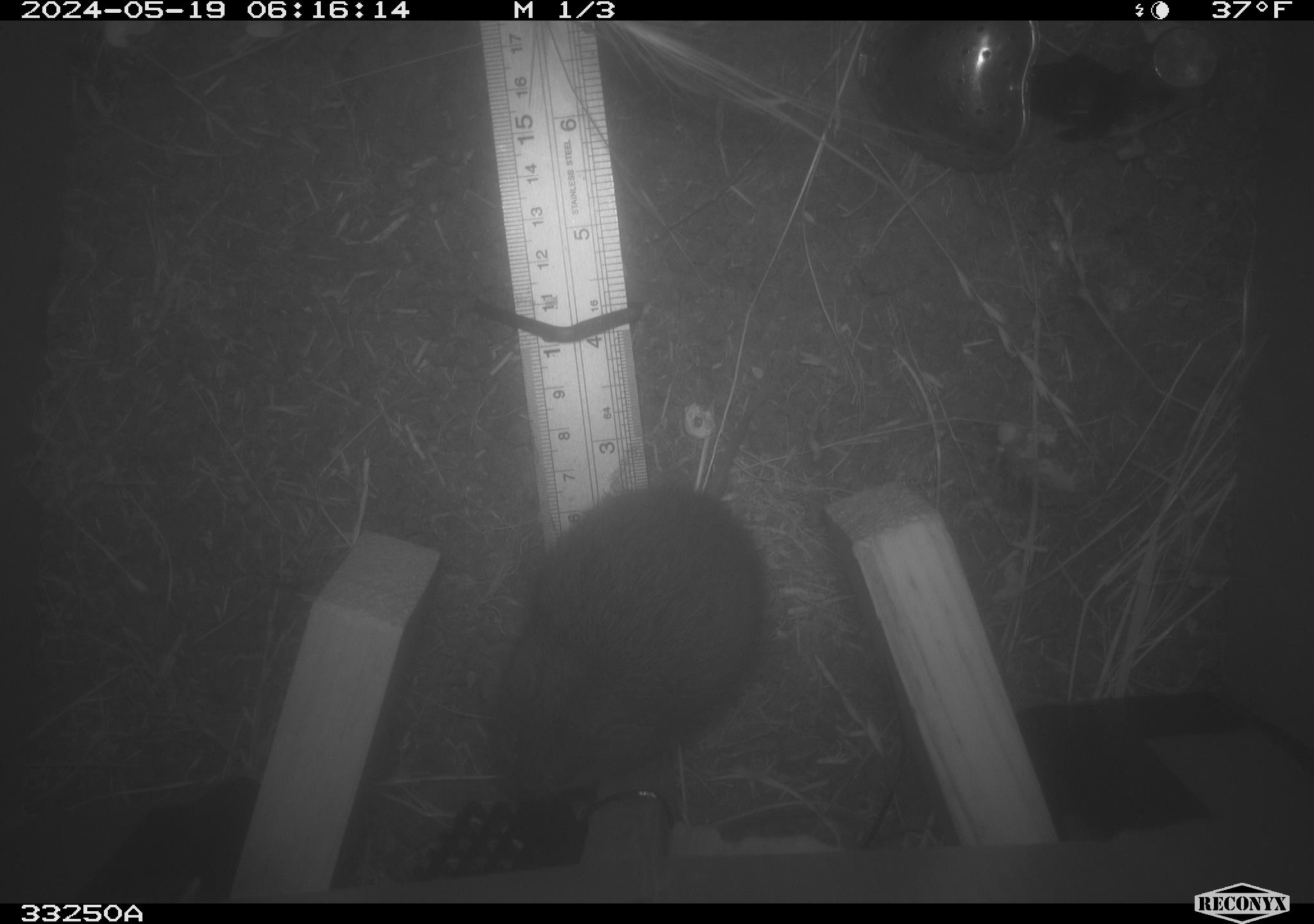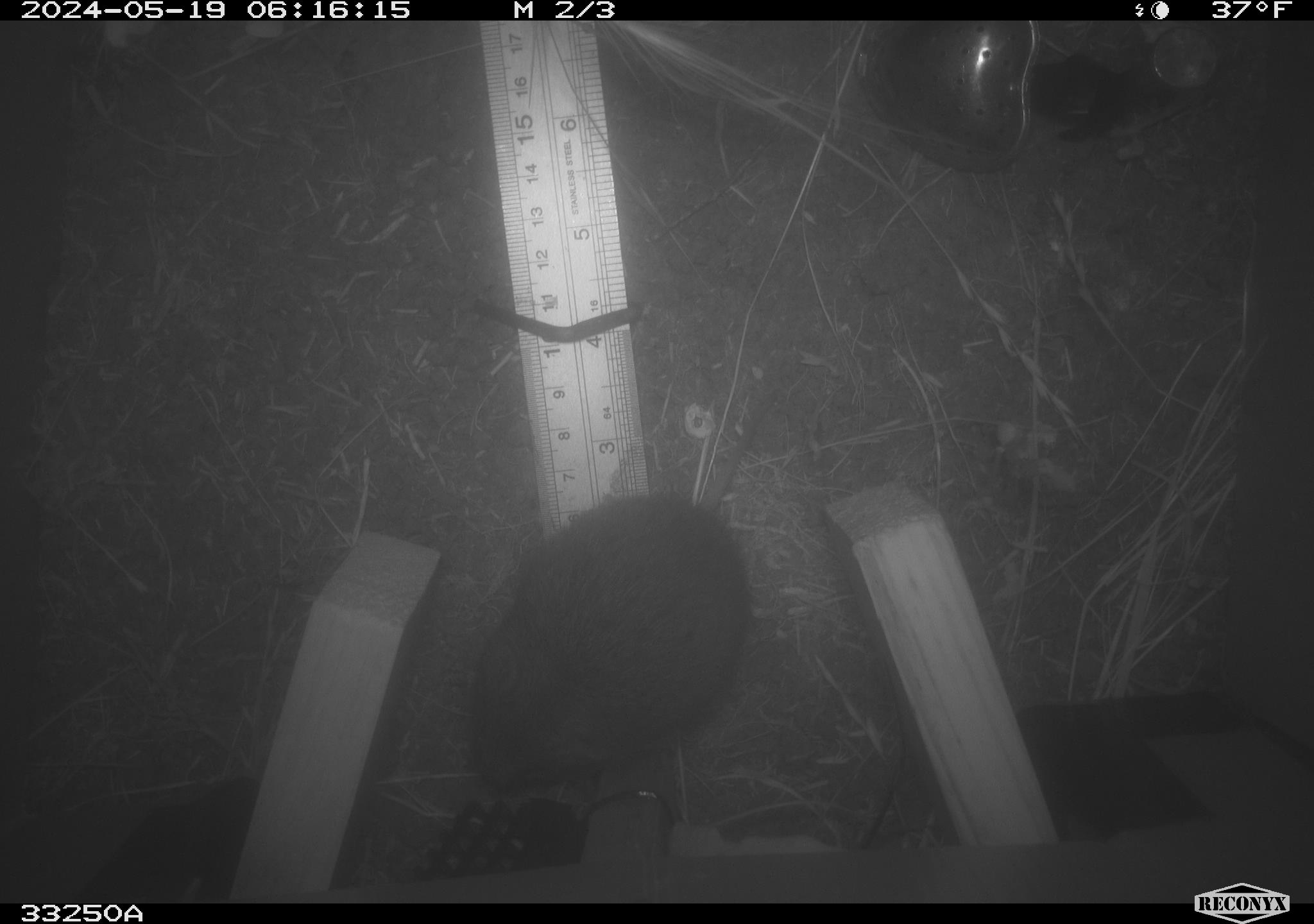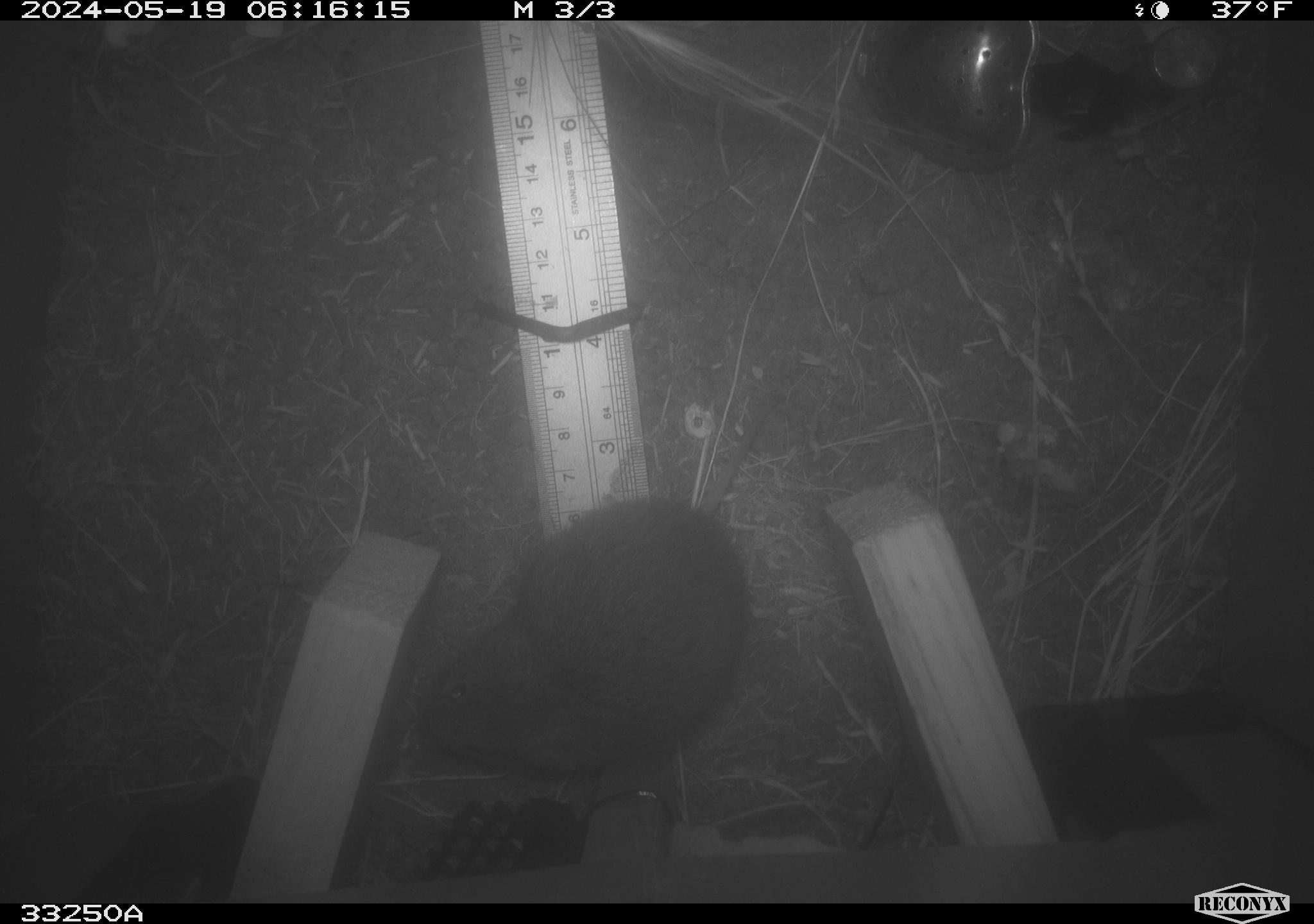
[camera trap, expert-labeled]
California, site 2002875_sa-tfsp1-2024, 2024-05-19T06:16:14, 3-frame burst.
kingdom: Animalia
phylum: Chordata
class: Mammalia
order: Rodentia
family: Cricetidae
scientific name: Arvicolinae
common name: voles, lemmings, and muskrats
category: arvicolinae subfamily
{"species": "arvicolinae subfamily (voles, lemmings, and muskrats) (Arvicolinae)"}